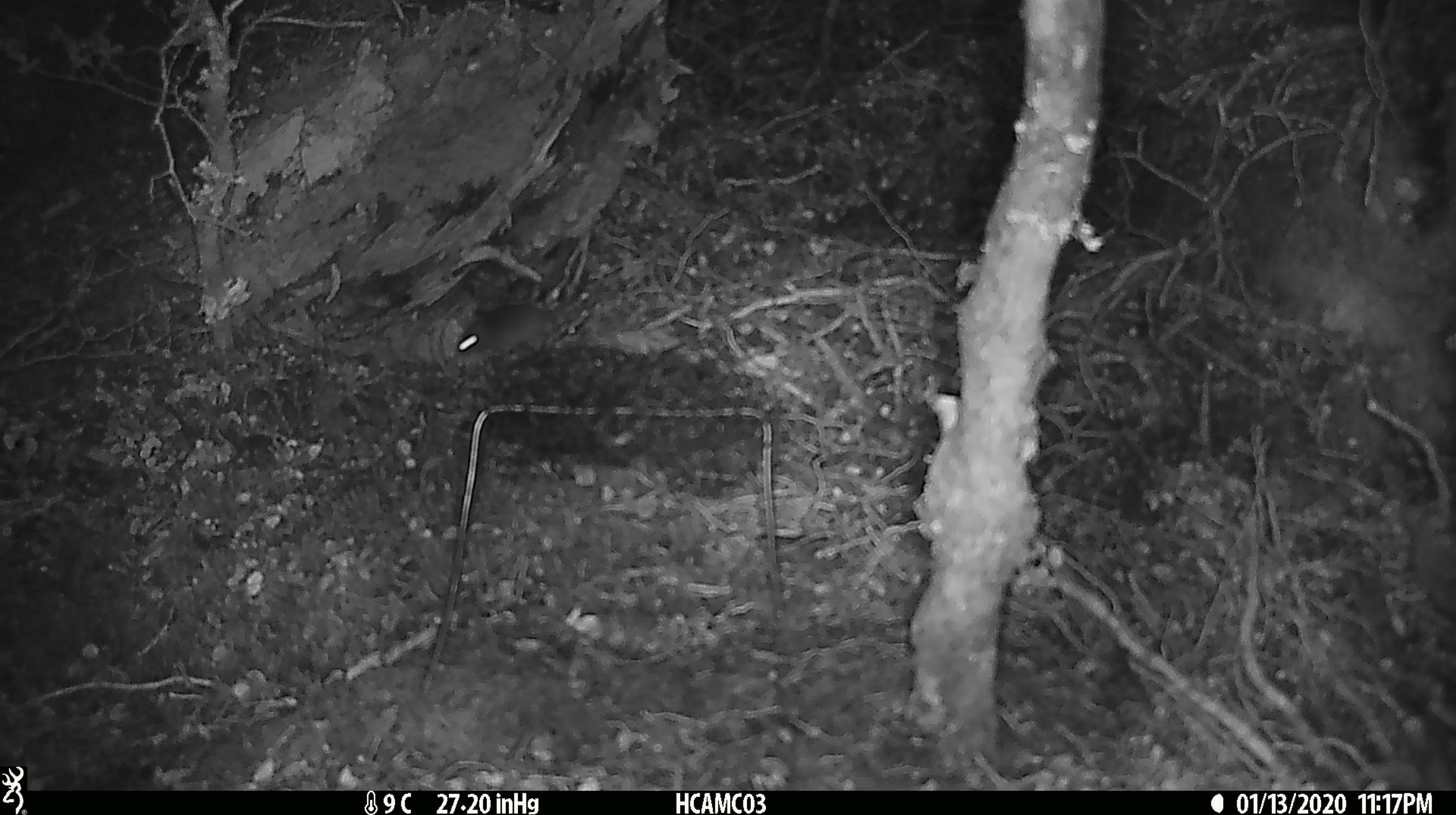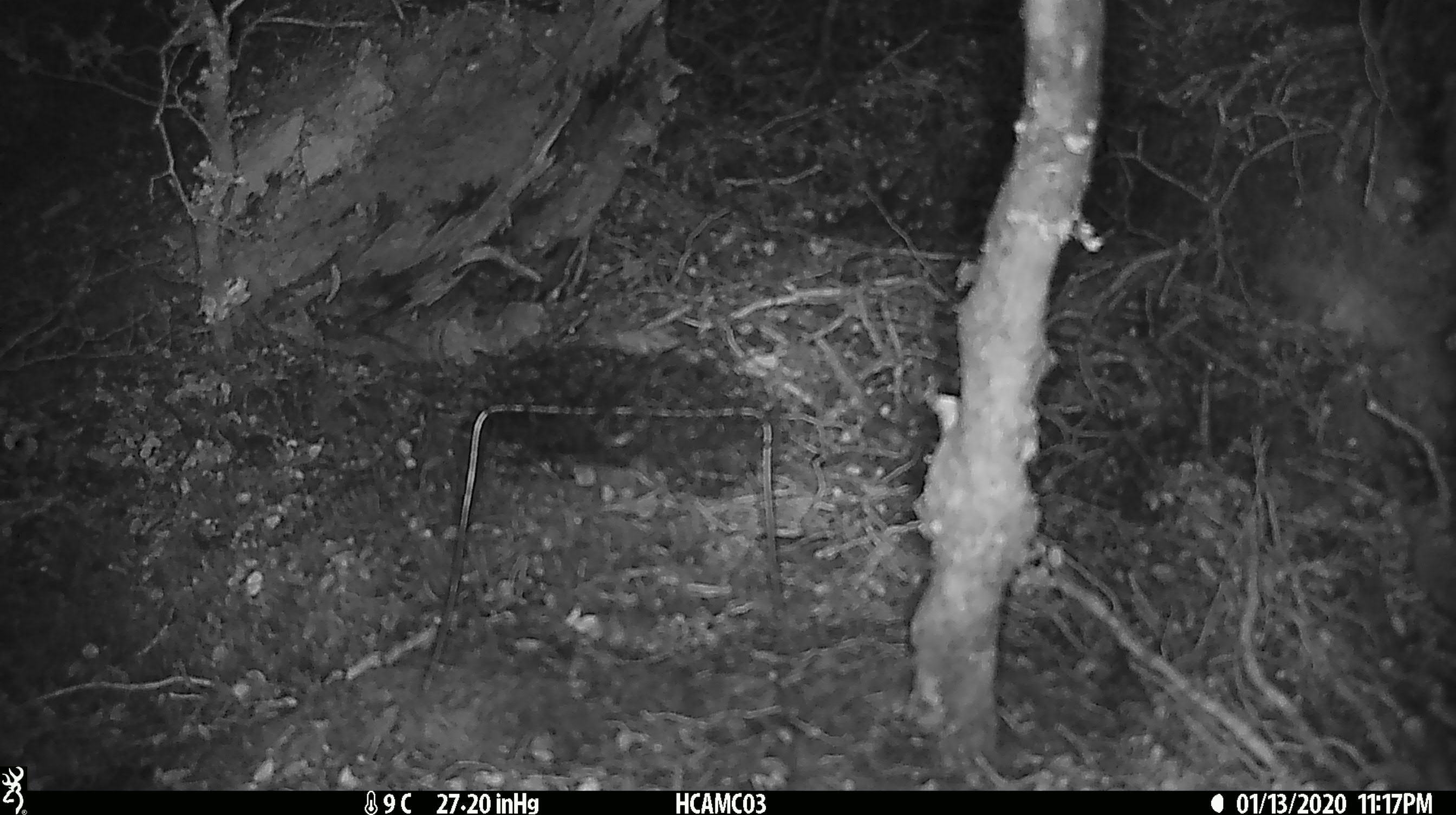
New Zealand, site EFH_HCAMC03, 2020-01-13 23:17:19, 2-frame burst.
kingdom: Animalia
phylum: Chordata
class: Mammalia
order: Rodentia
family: Muridae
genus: Mus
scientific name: Mus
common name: mouse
Mouse (Mus).